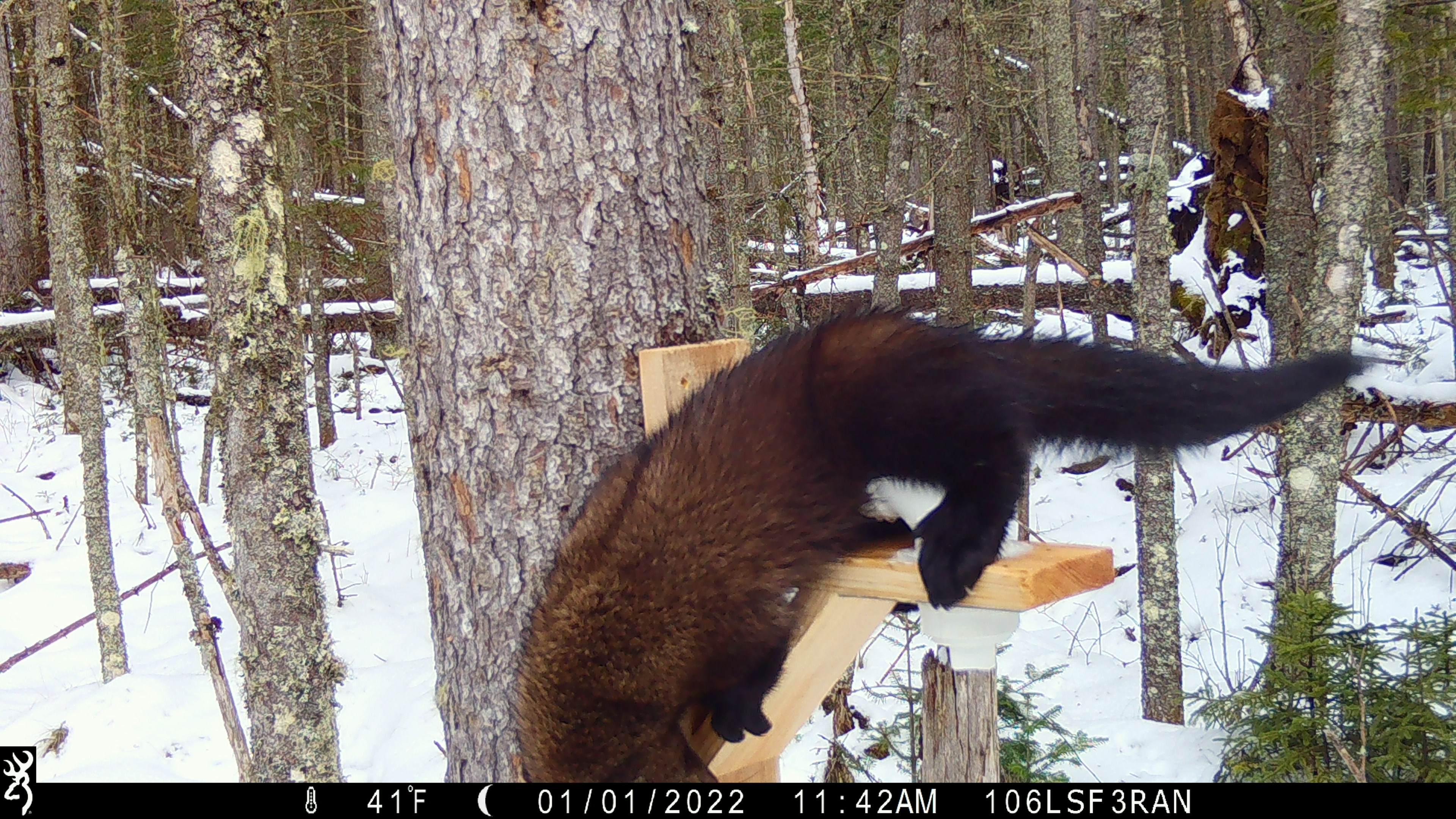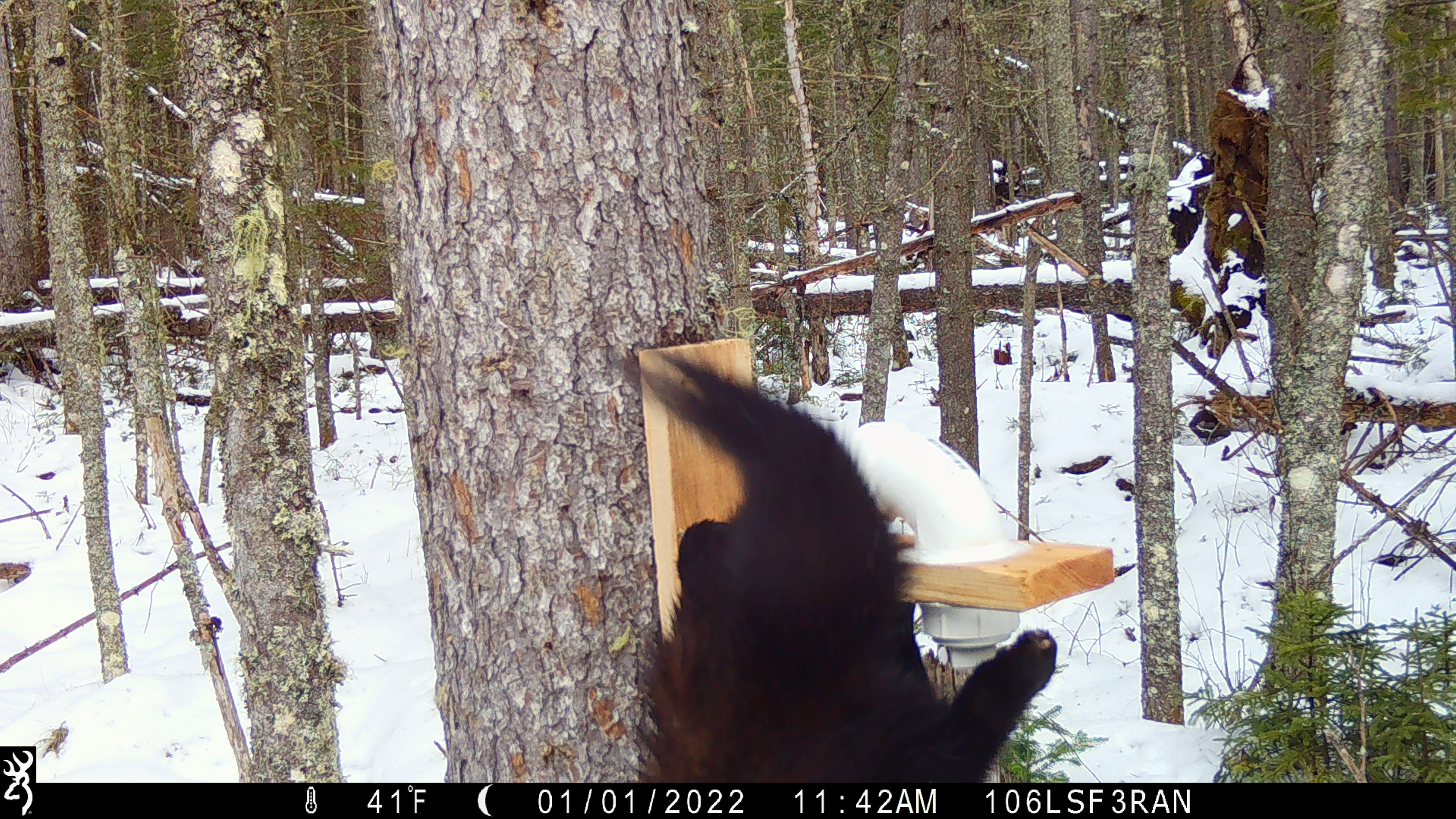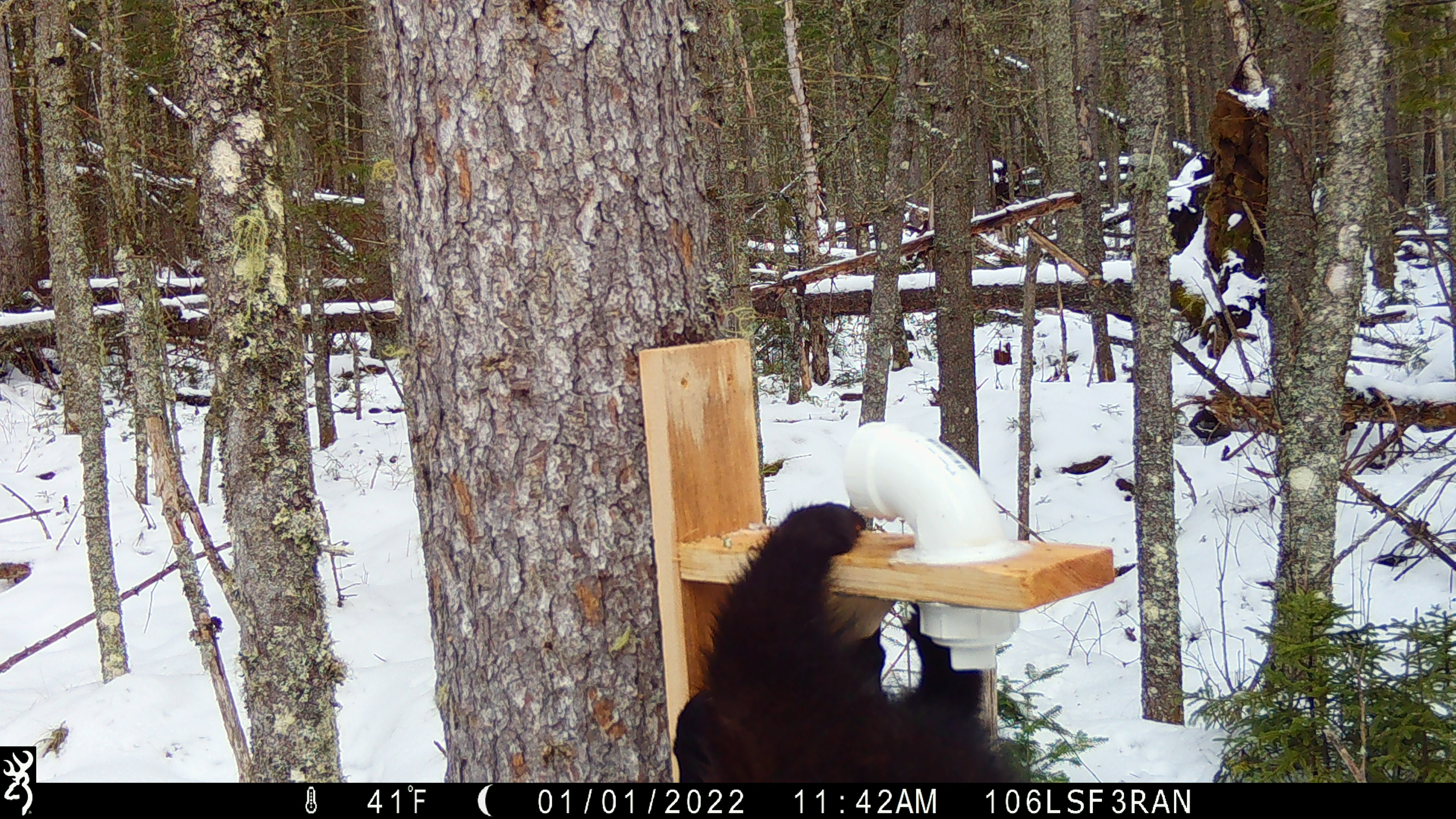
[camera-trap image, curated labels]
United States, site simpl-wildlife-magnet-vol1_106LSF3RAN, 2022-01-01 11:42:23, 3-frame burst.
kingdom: Animalia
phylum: Chordata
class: Mammalia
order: Carnivora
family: Mustelidae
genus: Pekania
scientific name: Pekania pennanti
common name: fisher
Fisher (Pekania pennanti).